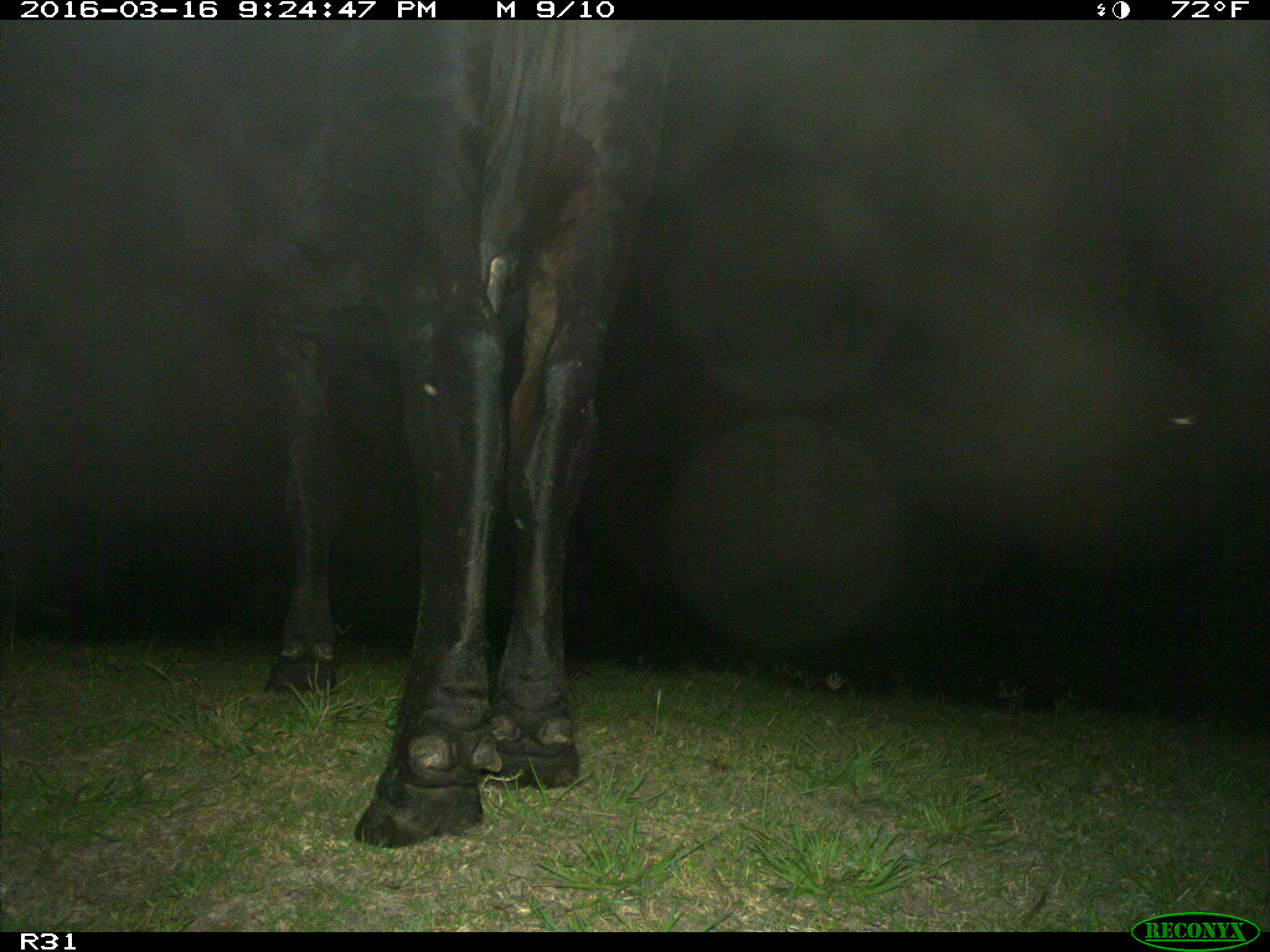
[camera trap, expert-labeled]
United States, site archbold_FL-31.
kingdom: Animalia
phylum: Chordata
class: Mammalia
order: Artiodactyla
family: Bovidae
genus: Bos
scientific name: Bos taurus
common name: domestic cow